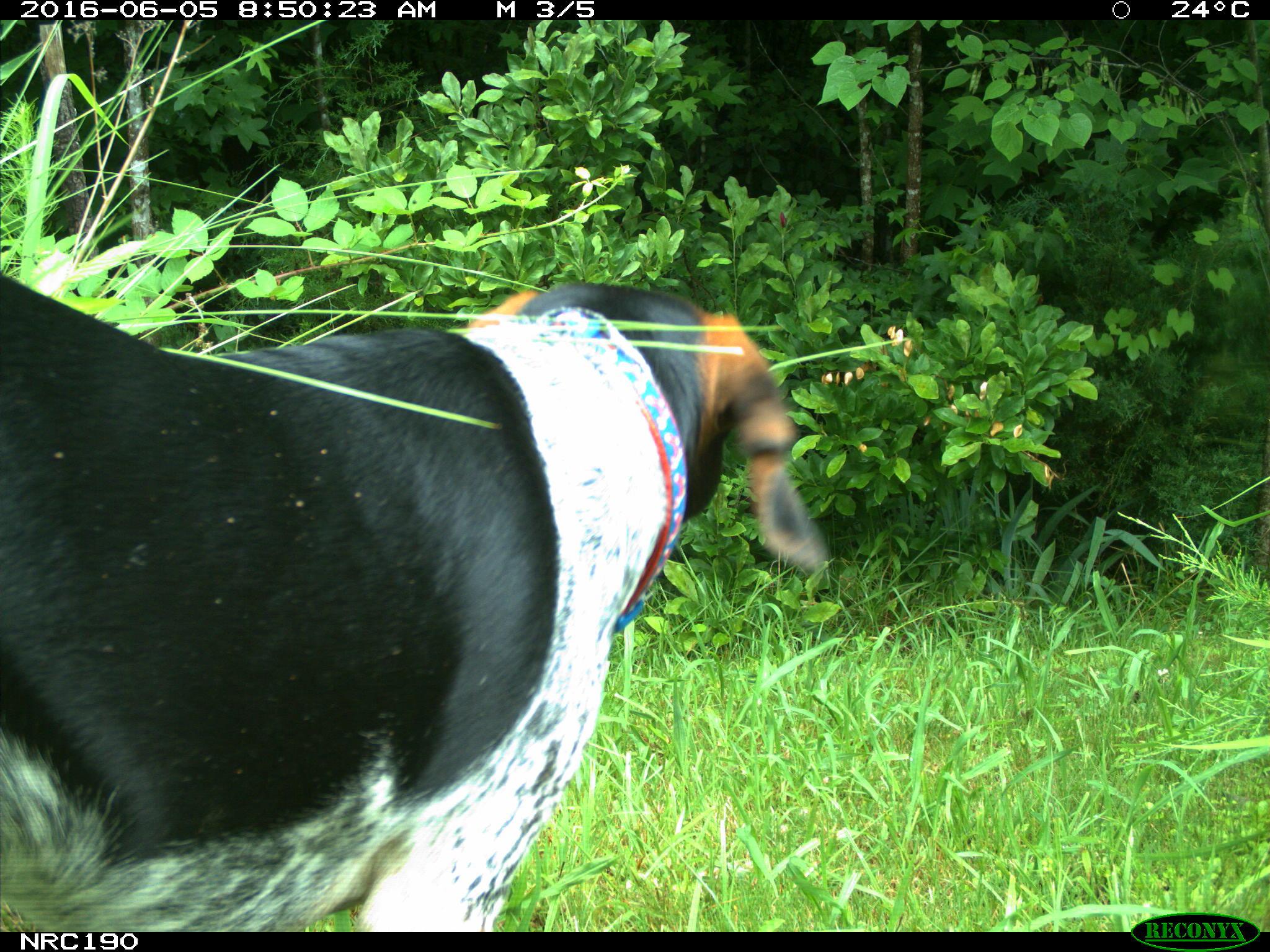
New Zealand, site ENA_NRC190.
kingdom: Animalia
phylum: Chordata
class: Mammalia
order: Carnivora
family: Canidae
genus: Canis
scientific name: Canis familiaris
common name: domestic dog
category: dog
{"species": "dog (domestic dog) (Canis familiaris)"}